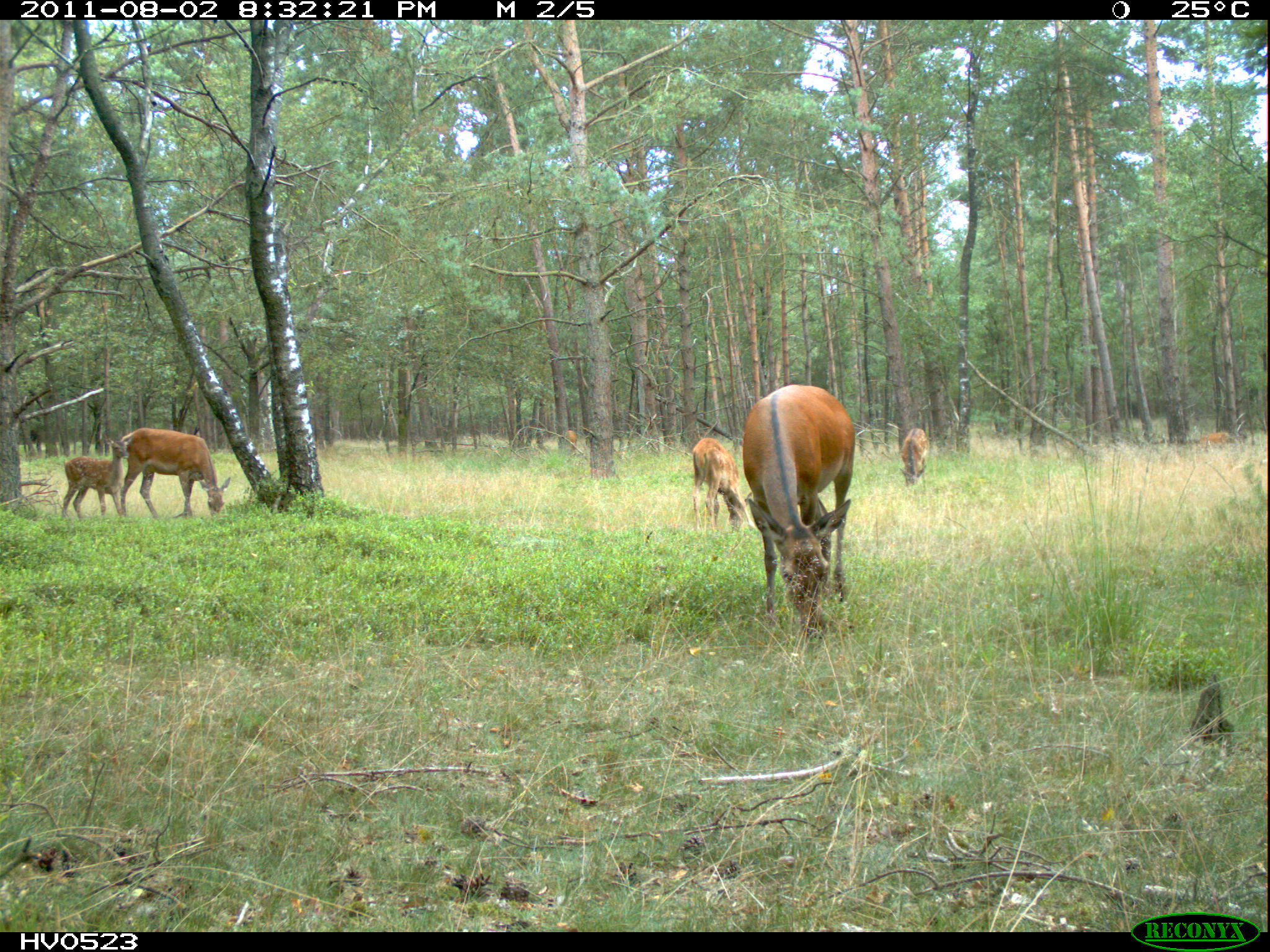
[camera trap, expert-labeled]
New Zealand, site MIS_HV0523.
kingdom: Animalia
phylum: Chordata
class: Mammalia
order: Artiodactyla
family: Cervidae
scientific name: Cervidae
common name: deer